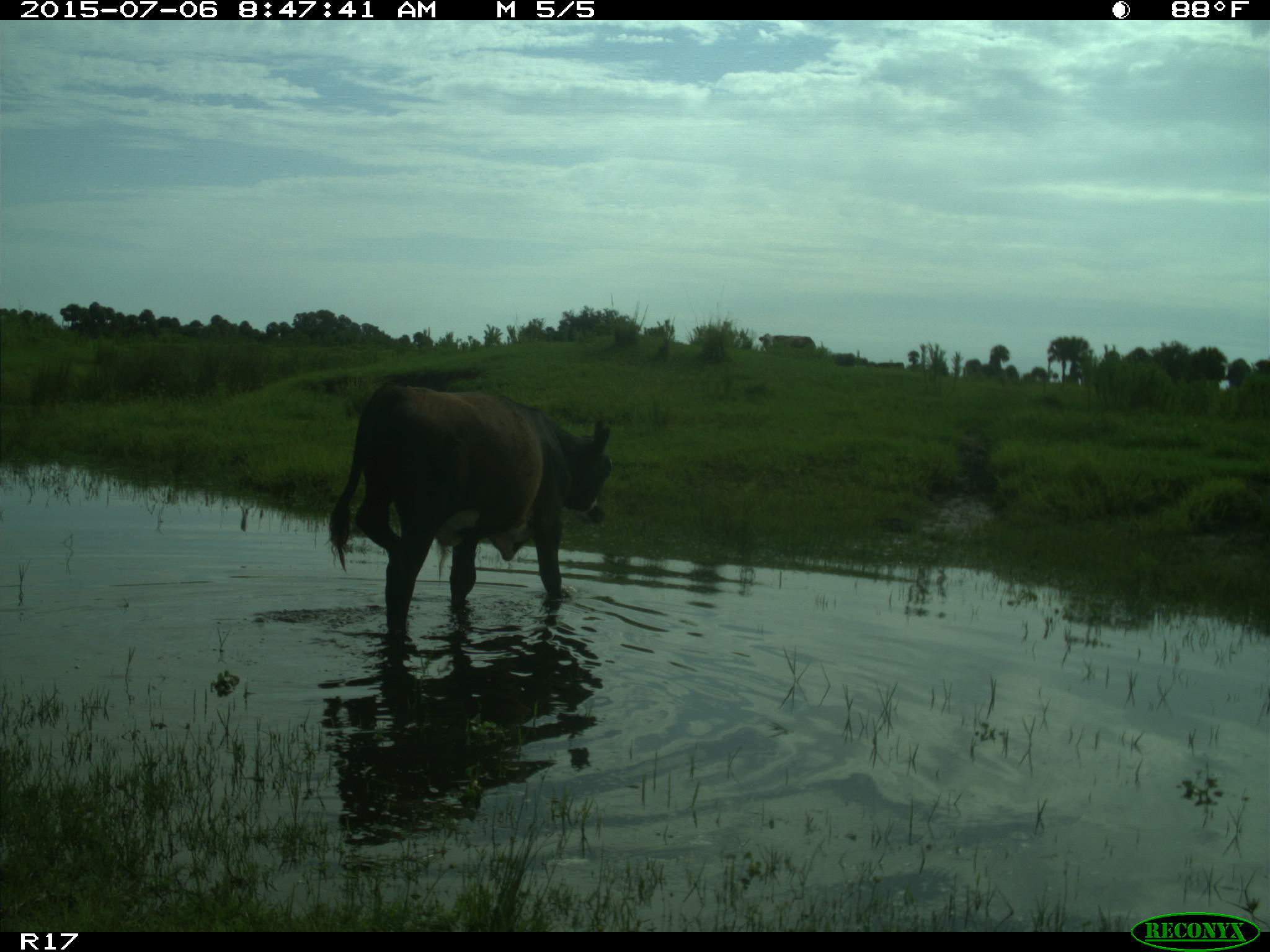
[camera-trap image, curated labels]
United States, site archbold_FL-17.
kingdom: Animalia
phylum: Chordata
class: Mammalia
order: Artiodactyla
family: Bovidae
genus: Bos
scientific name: Bos taurus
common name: domestic cow